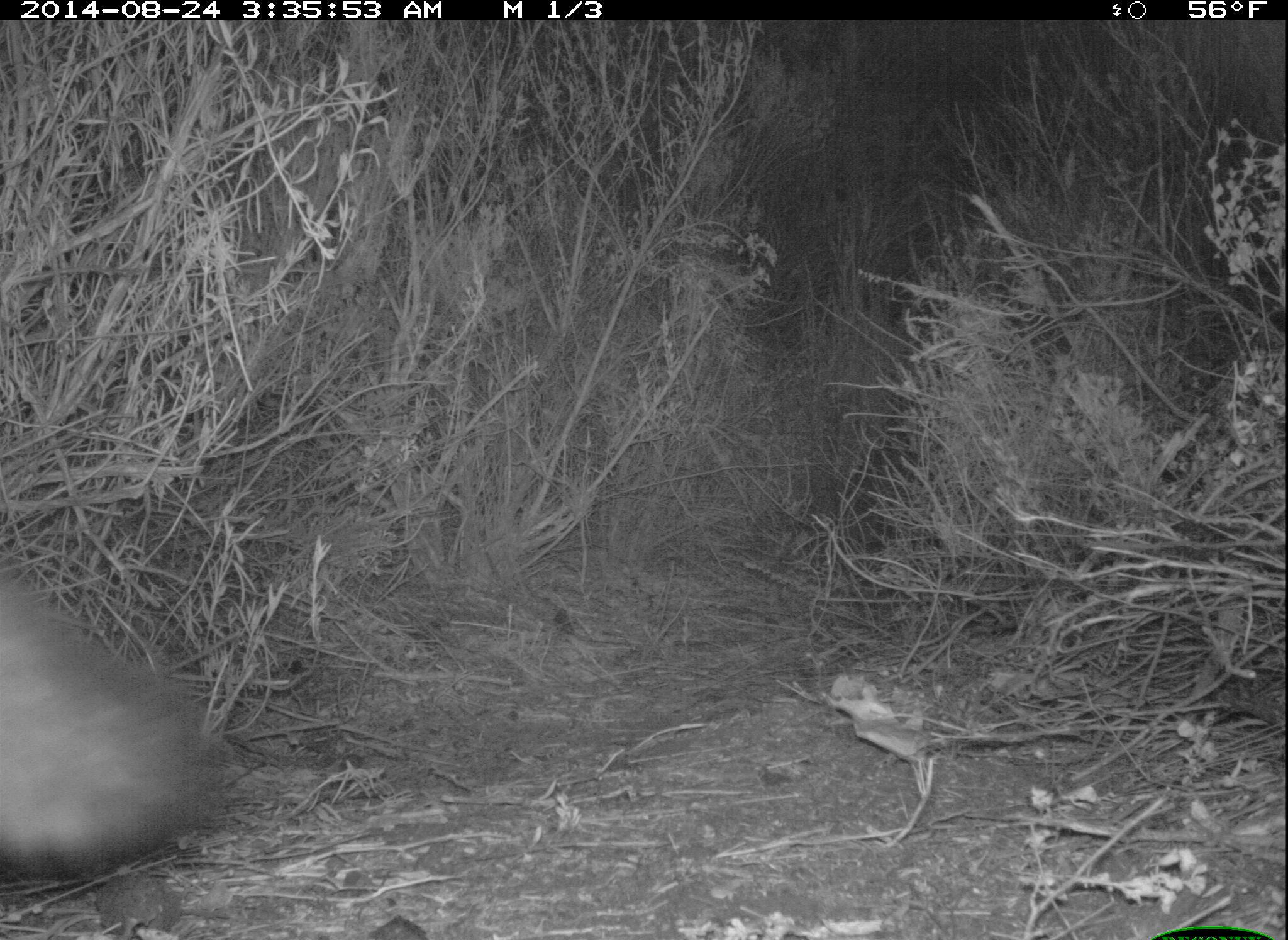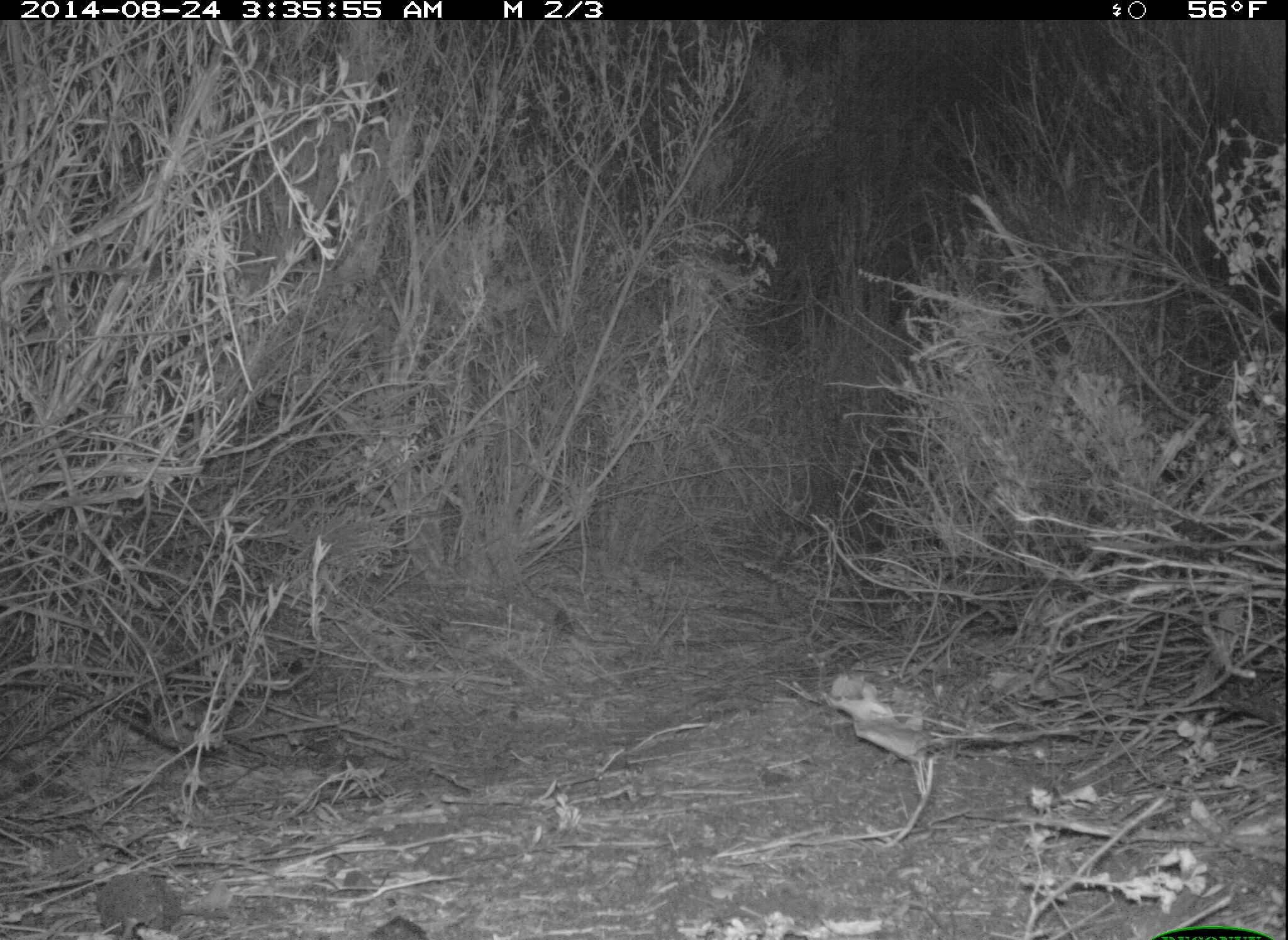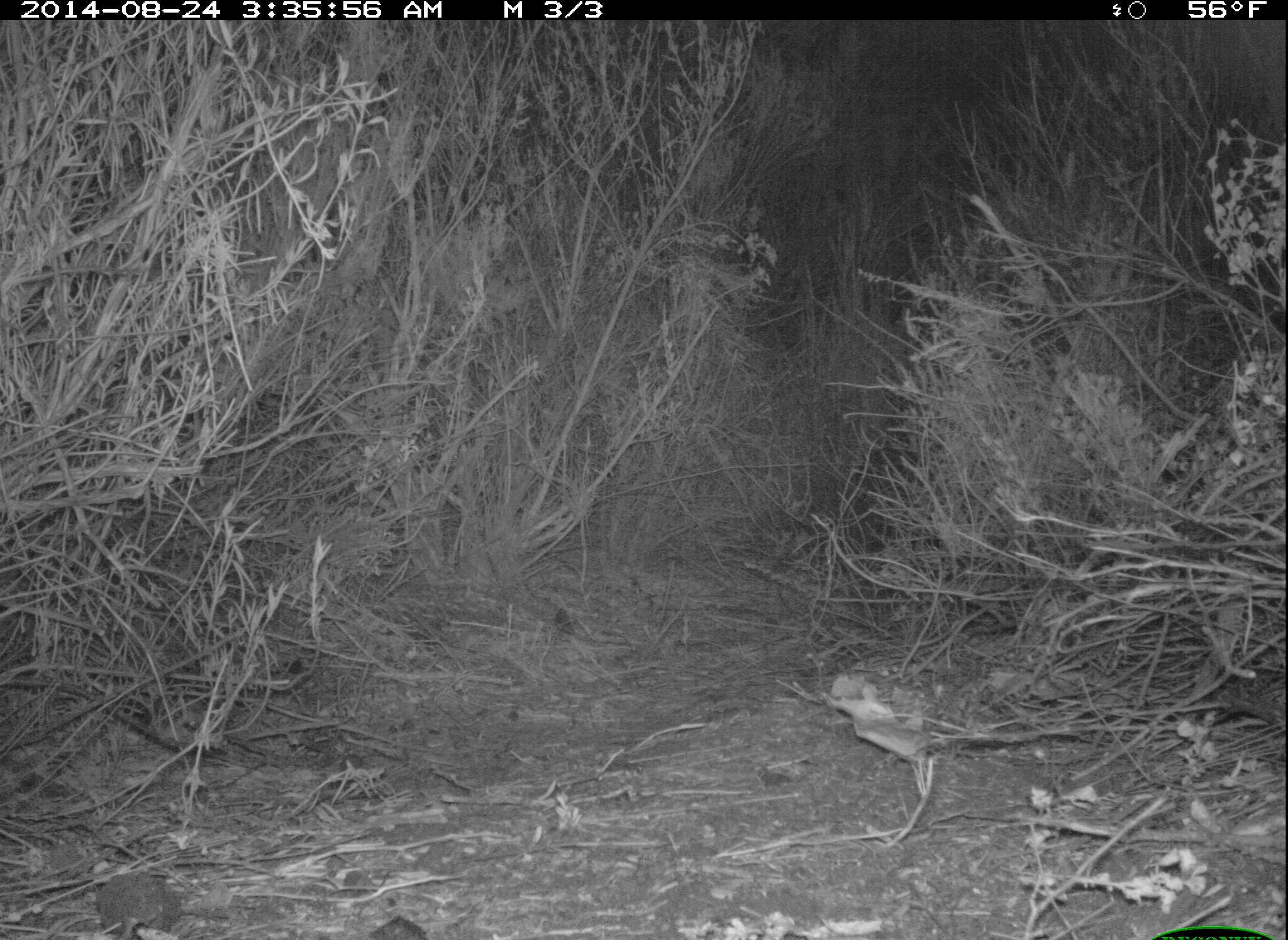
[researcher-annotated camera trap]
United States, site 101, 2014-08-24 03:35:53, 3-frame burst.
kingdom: Animalia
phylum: Chordata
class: Mammalia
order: Carnivora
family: Canidae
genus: Urocyon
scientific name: Urocyon cinereoargenteus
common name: gray fox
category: fox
Fox (gray fox) (Urocyon cinereoargenteus).